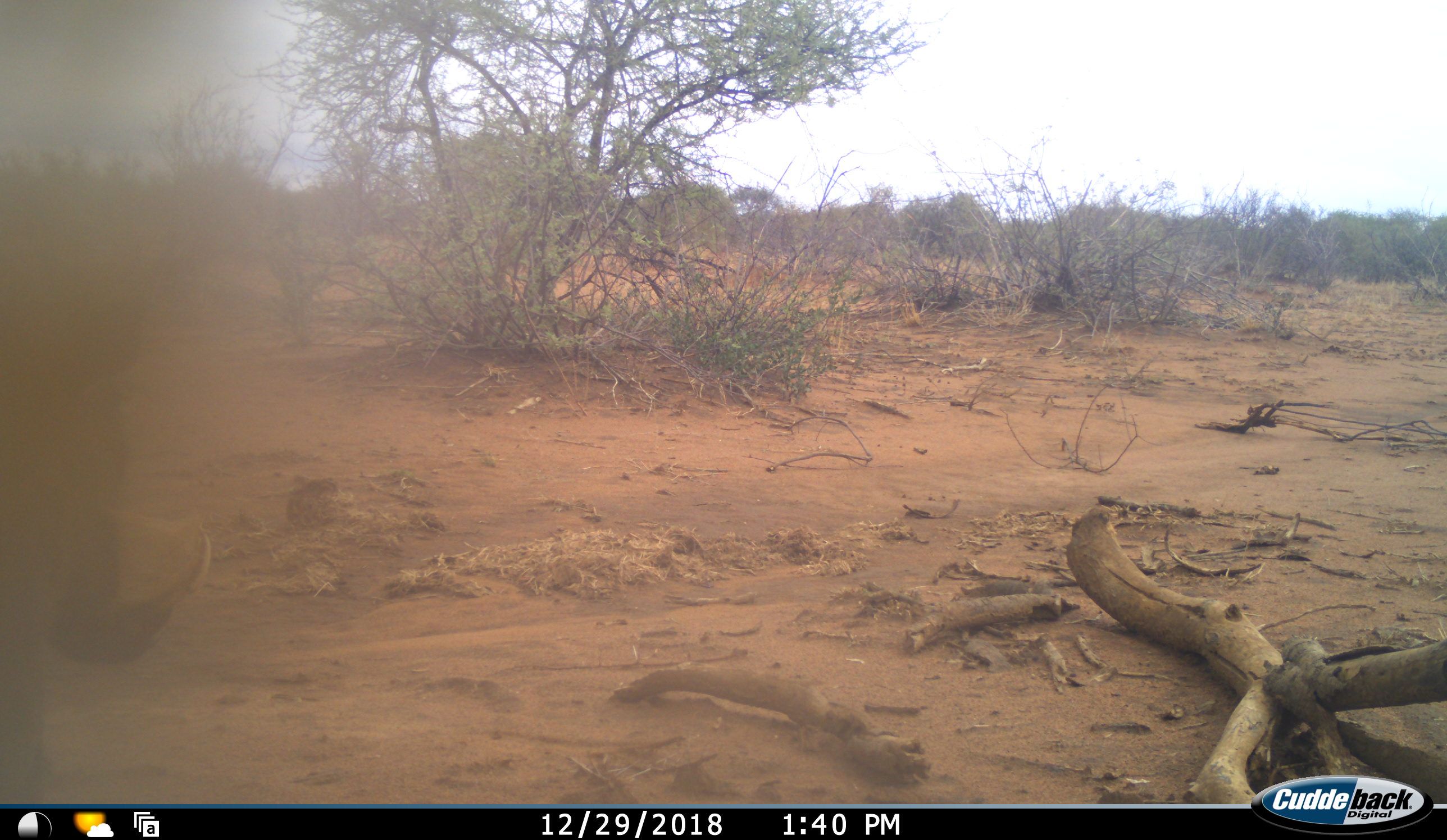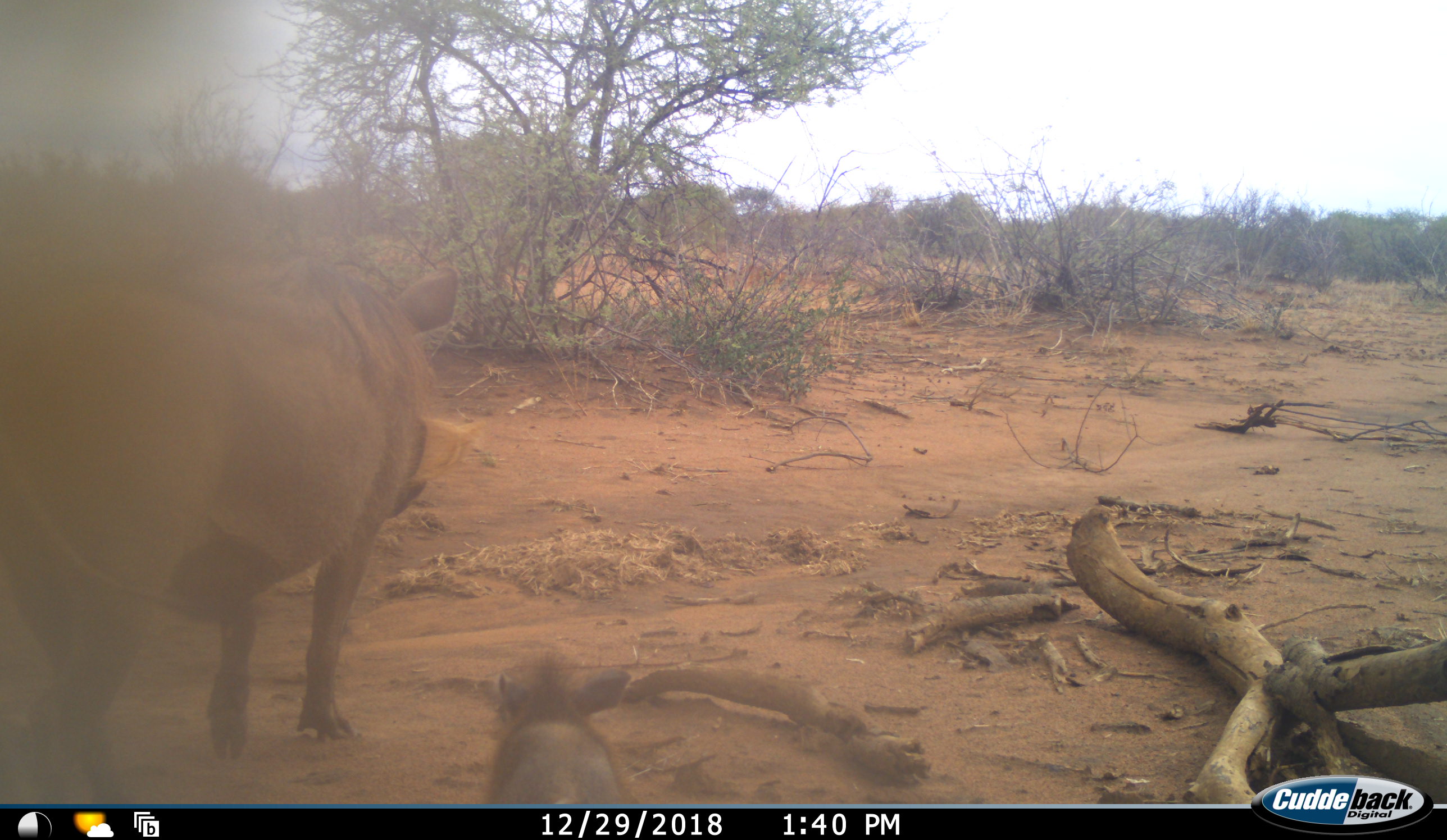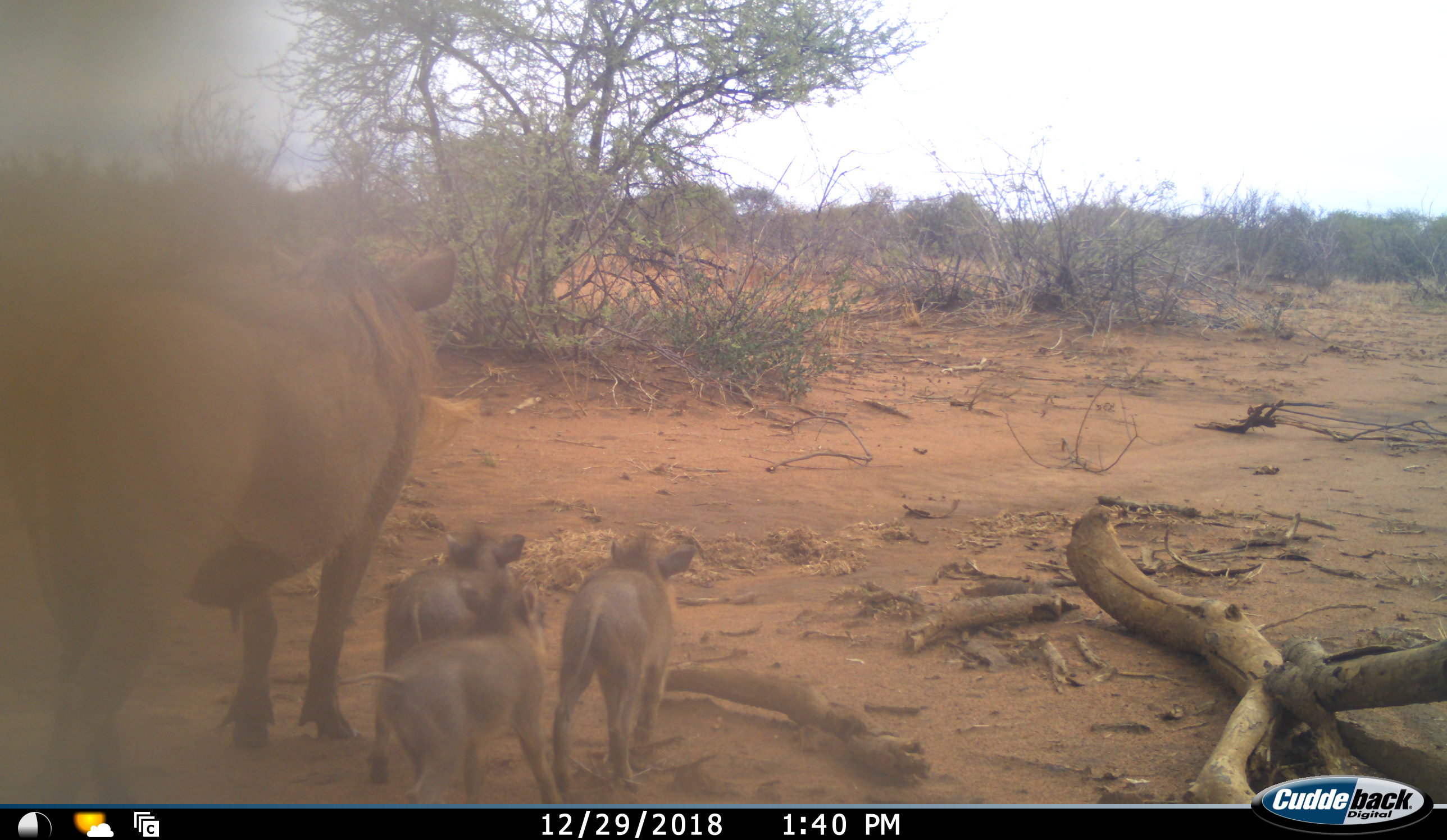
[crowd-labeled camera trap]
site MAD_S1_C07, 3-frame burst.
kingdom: Animalia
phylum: Chordata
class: Mammalia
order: Artiodactyla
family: Suidae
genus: Phacochoerus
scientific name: Phacochoerus africanus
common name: warthog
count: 4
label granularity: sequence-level